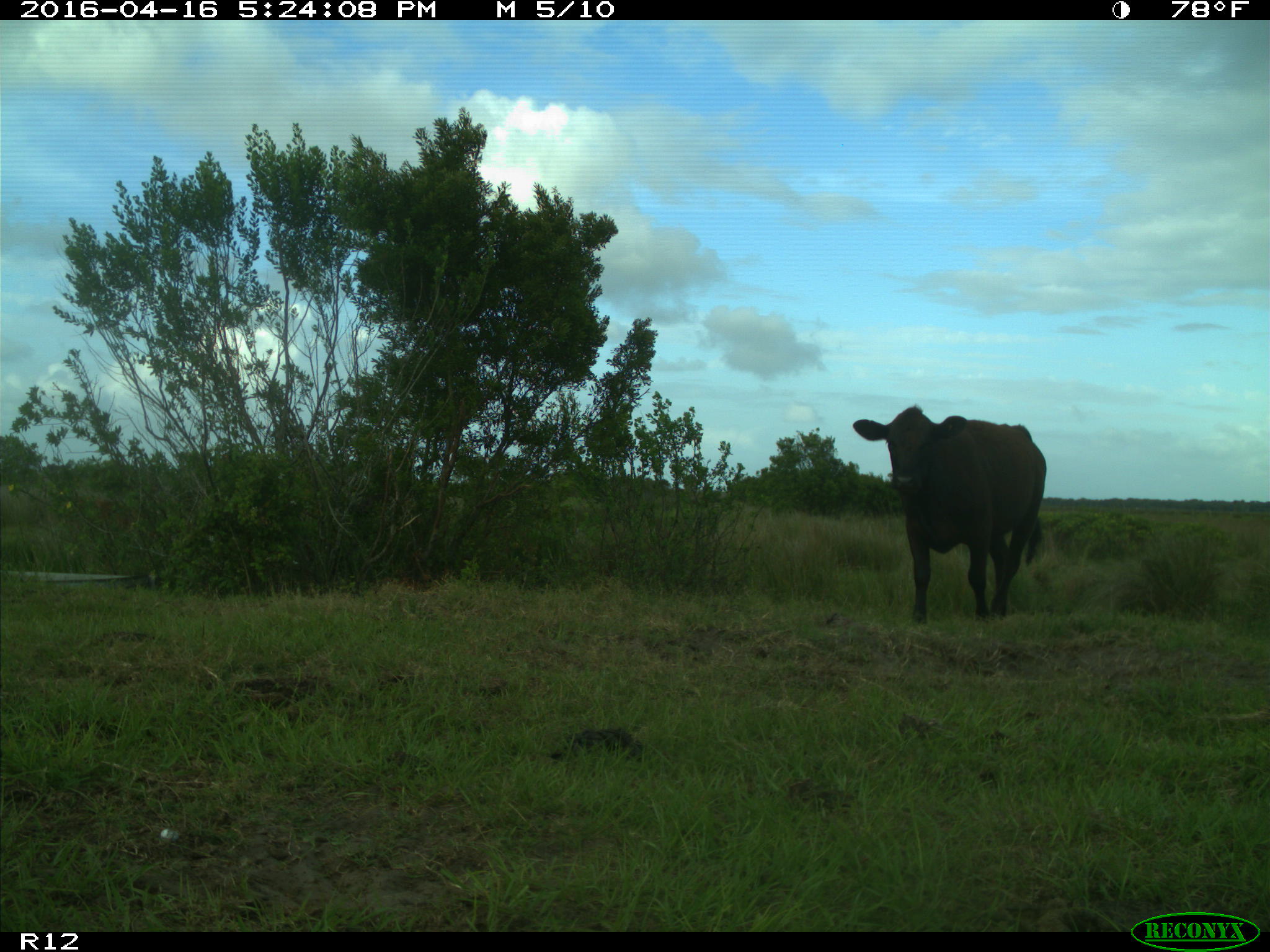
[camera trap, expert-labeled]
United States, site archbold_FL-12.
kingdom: Animalia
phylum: Chordata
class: Mammalia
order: Artiodactyla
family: Bovidae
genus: Bos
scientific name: Bos taurus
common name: domestic cow